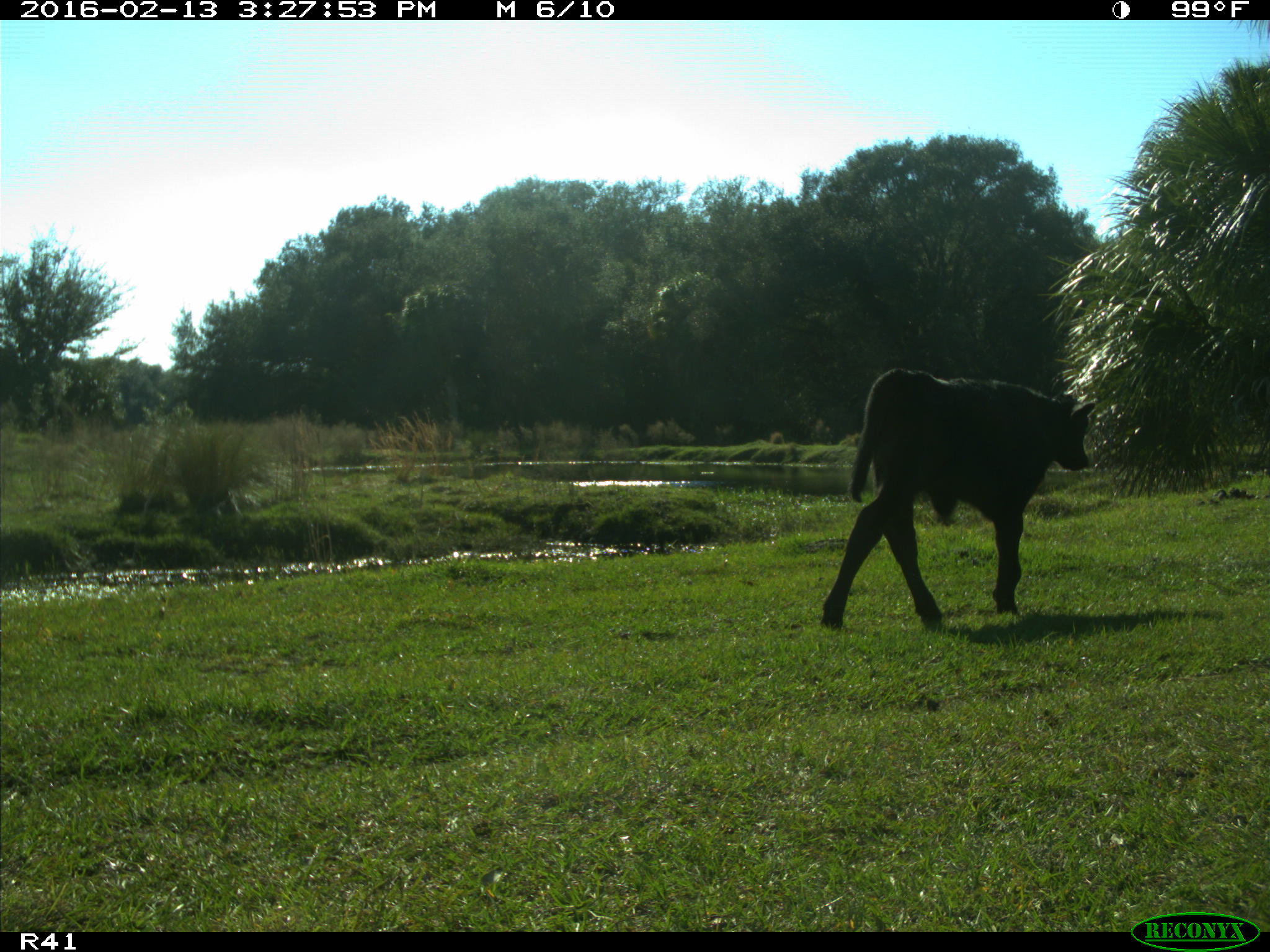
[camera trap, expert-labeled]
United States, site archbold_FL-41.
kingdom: Animalia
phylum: Chordata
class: Mammalia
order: Artiodactyla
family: Bovidae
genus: Bos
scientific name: Bos taurus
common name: domestic cow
Bos taurus (domestic cow).